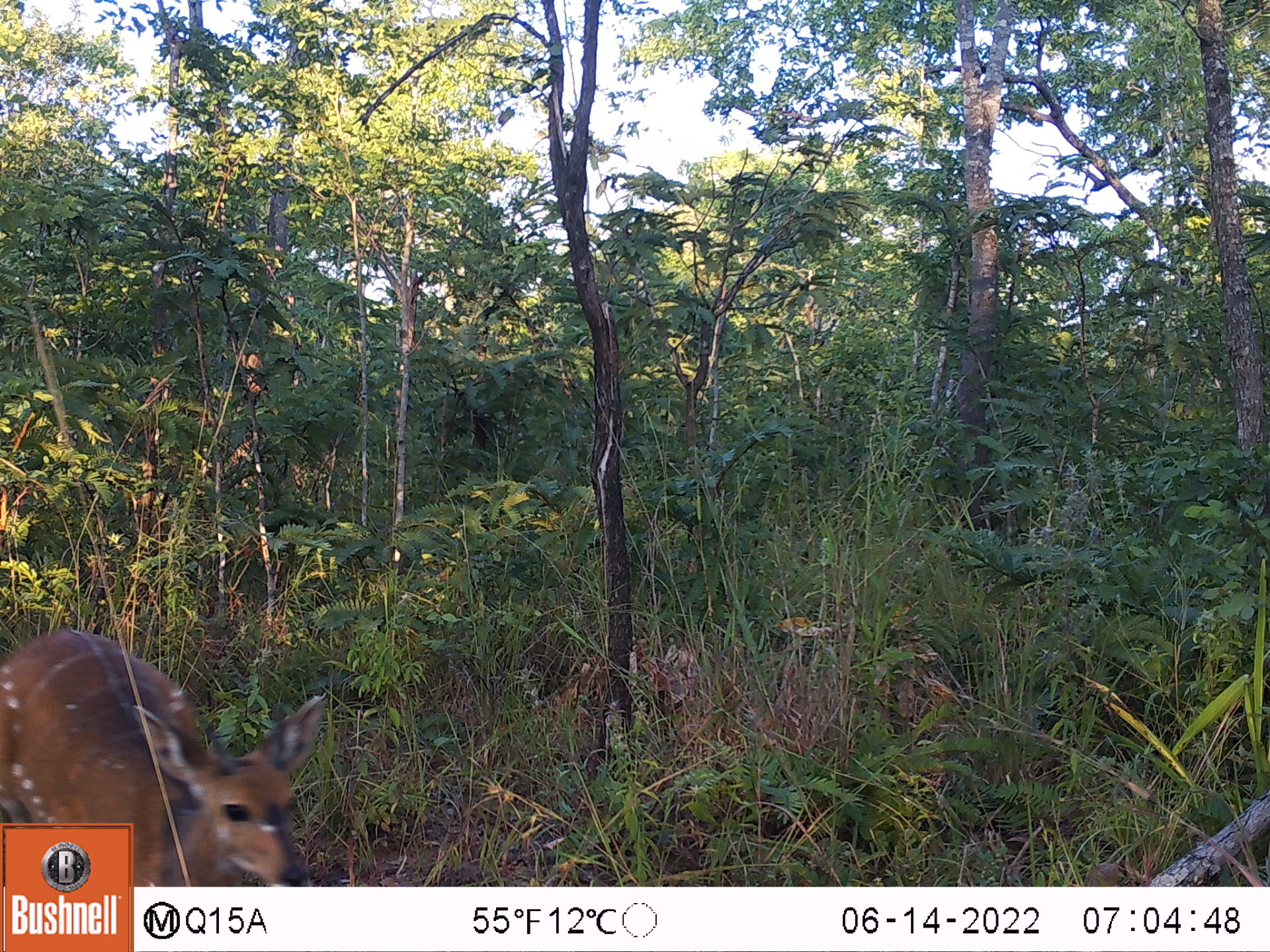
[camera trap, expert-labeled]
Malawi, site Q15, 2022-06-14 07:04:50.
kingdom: Animalia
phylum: Chordata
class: Mammalia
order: Artiodactyla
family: Bovidae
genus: Tragelaphus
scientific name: Tragelaphus sylvaticus sylvaticus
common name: cape bushbuck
Cape bushbuck (Tragelaphus sylvaticus sylvaticus), count 1.